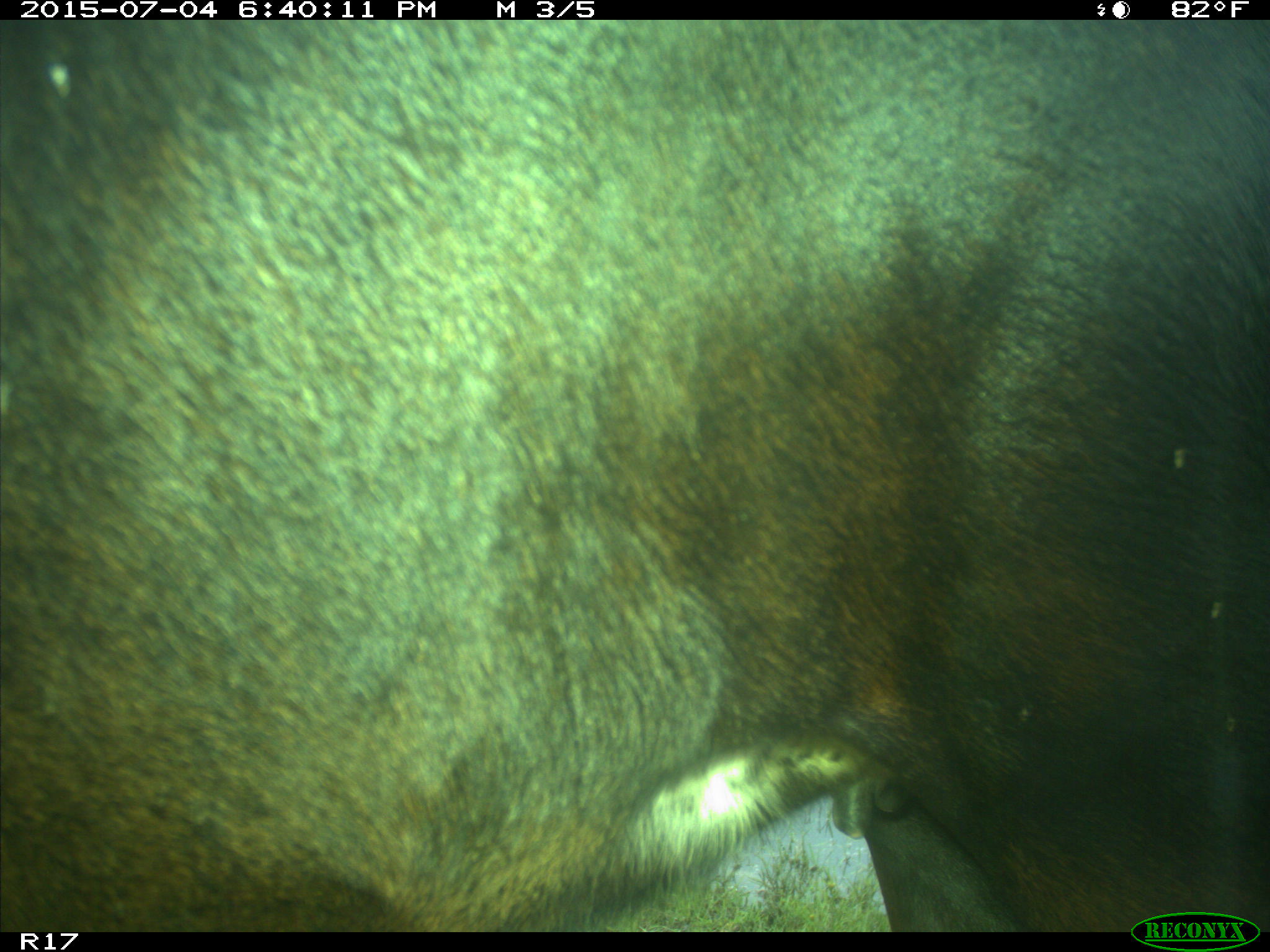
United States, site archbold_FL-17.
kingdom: Animalia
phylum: Chordata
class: Mammalia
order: Artiodactyla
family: Bovidae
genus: Bos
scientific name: Bos taurus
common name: domestic cow